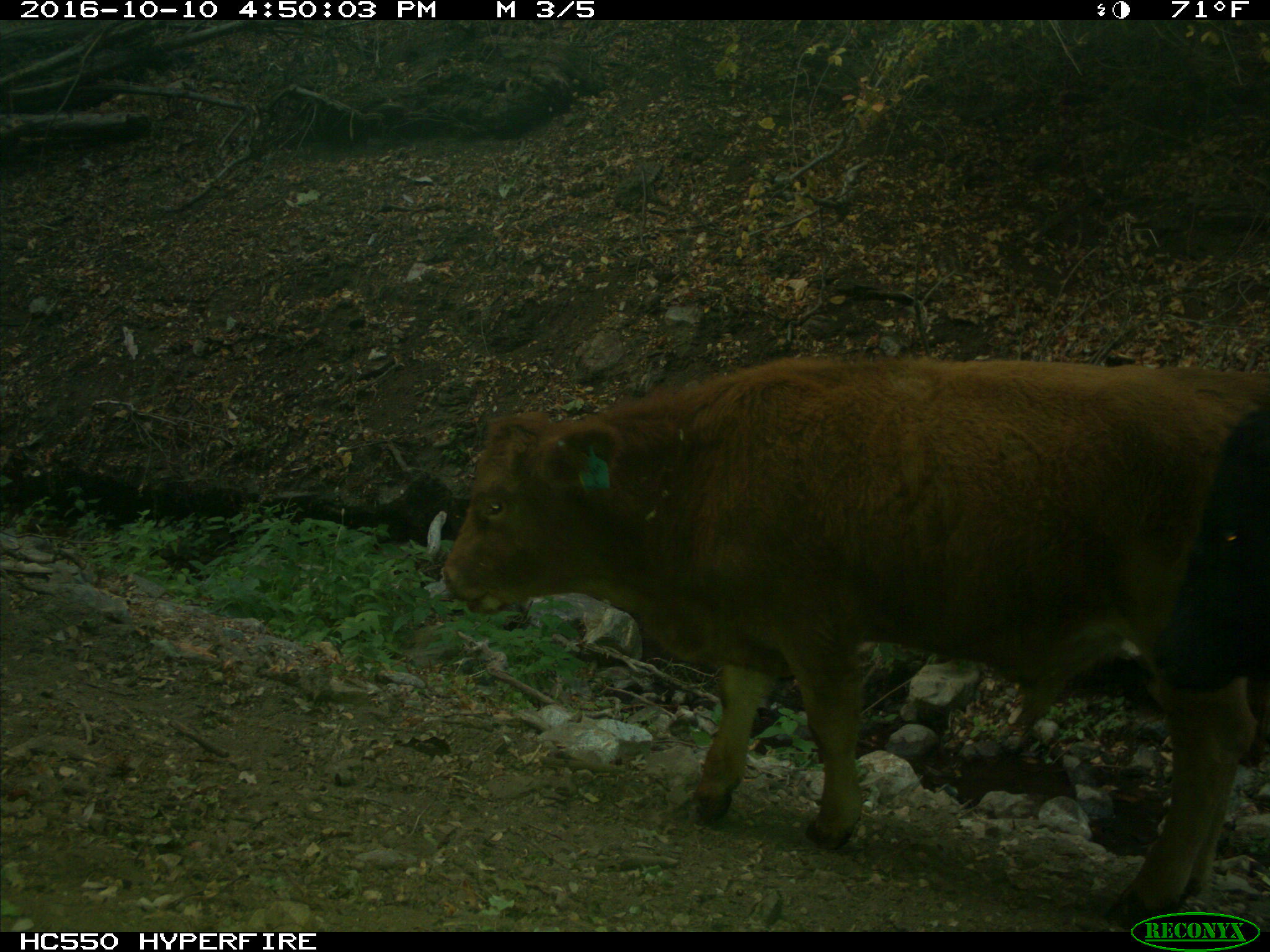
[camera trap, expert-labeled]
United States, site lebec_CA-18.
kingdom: Animalia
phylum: Chordata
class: Mammalia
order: Artiodactyla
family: Bovidae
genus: Bos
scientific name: Bos taurus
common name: domestic cow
Bos taurus (domestic cow).